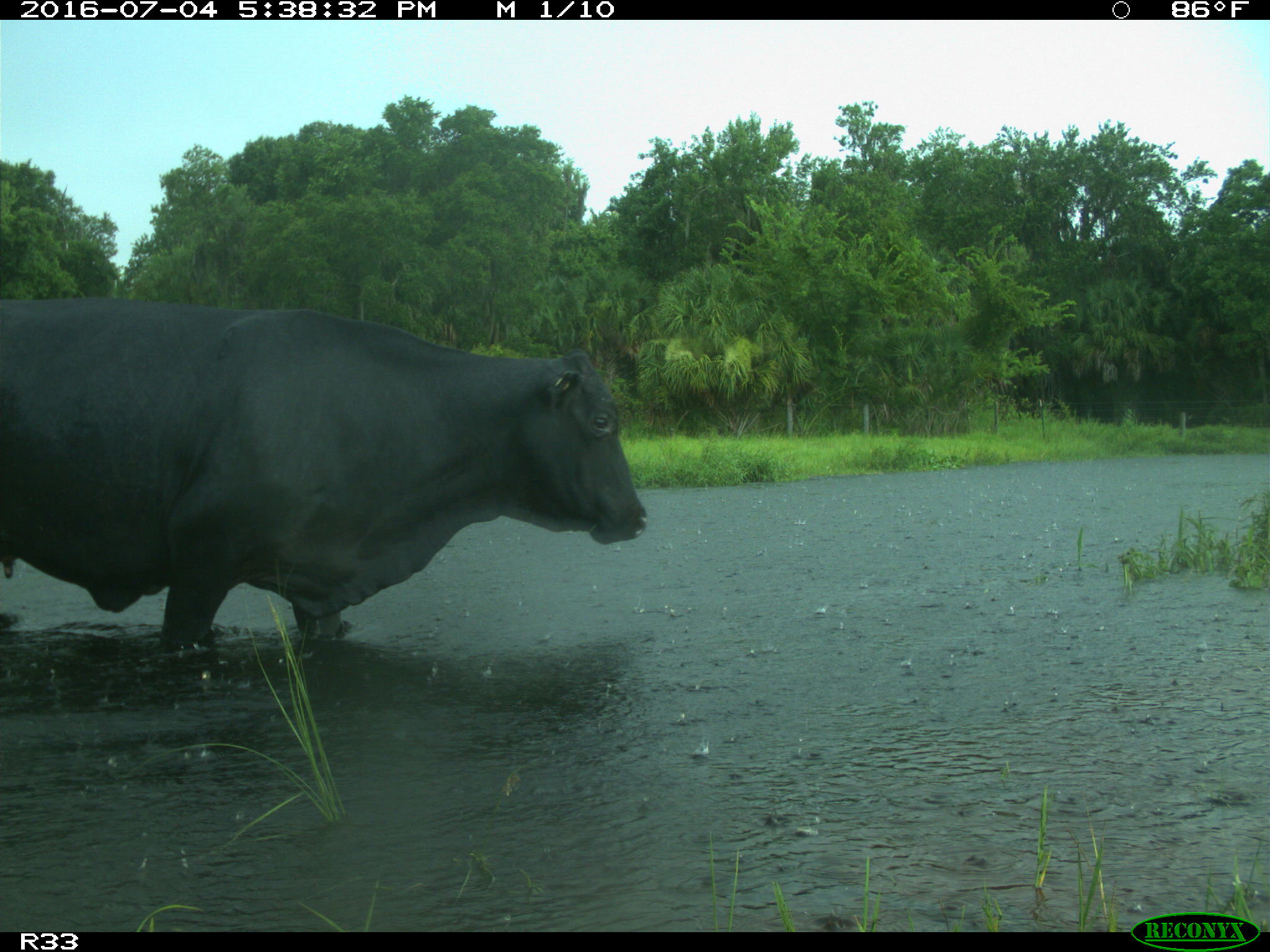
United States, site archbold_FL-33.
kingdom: Animalia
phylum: Chordata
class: Mammalia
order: Artiodactyla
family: Bovidae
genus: Bos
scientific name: Bos taurus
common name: domestic cow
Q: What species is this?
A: Bos taurus (domestic cow).